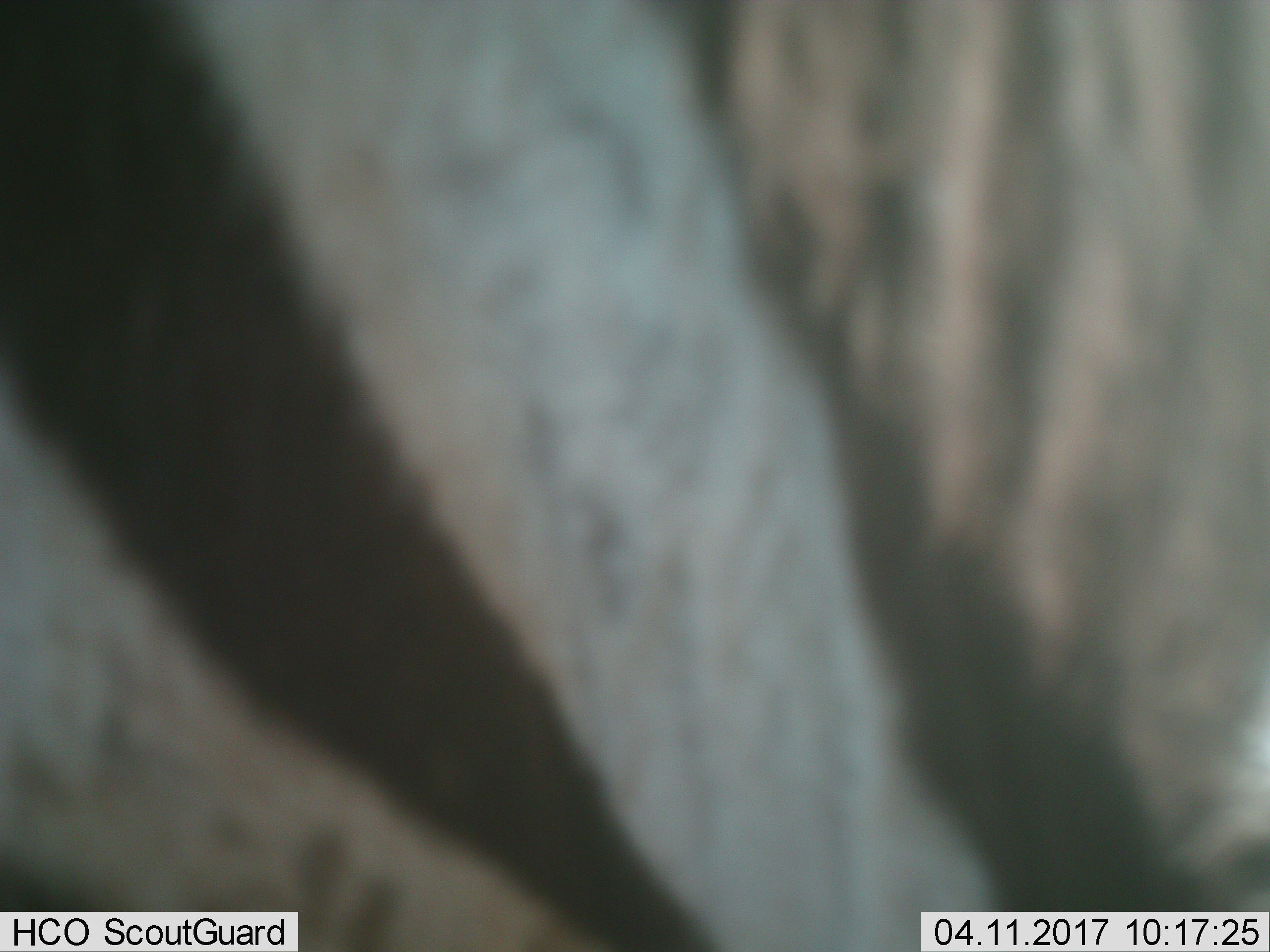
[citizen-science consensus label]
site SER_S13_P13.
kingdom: Animalia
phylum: Chordata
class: Mammalia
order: Perissodactyla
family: Equidae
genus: Equus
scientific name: Equus quagga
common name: plains zebra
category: zebraplains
Zebraplains (plains zebra) (Equus quagga), count 1. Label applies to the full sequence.